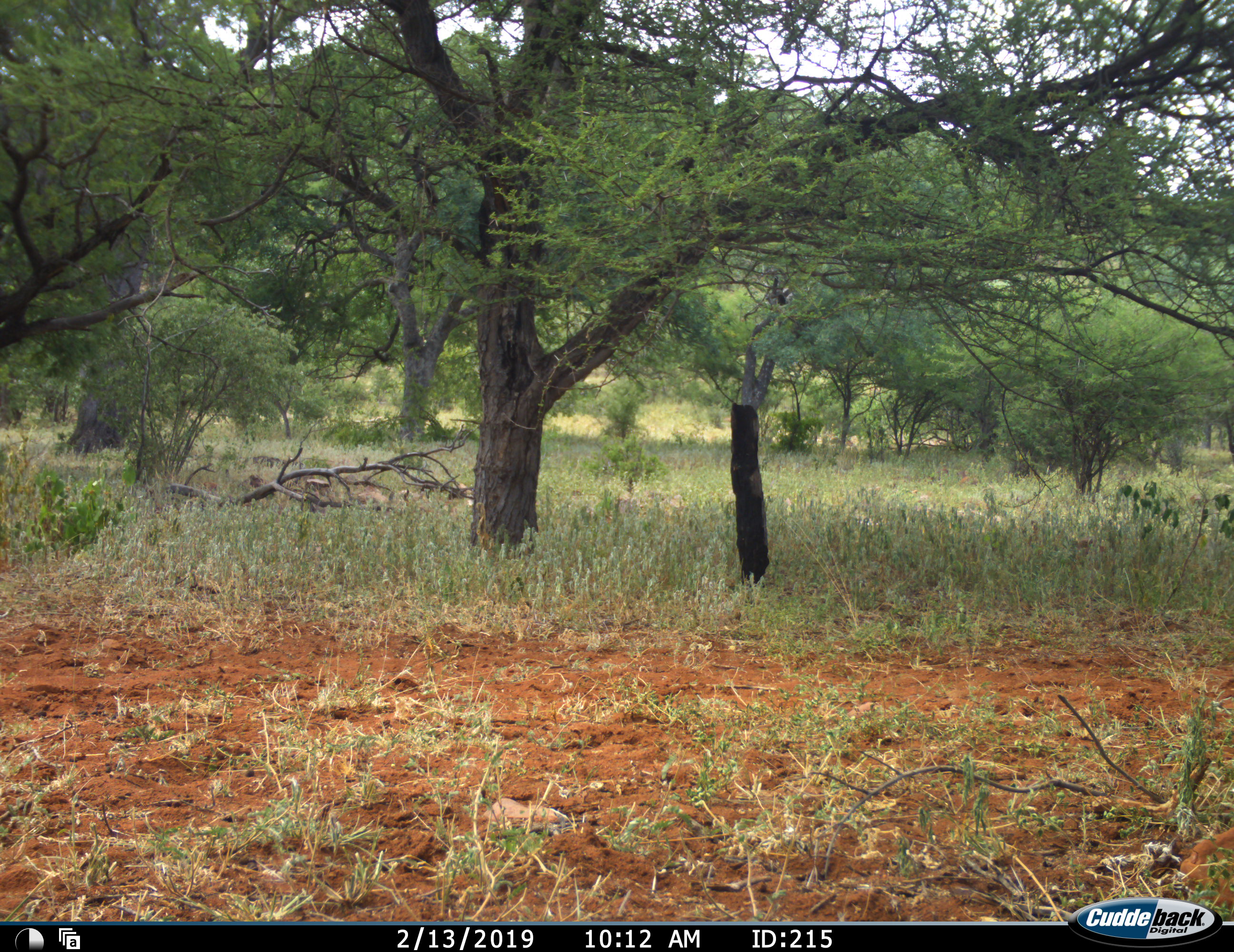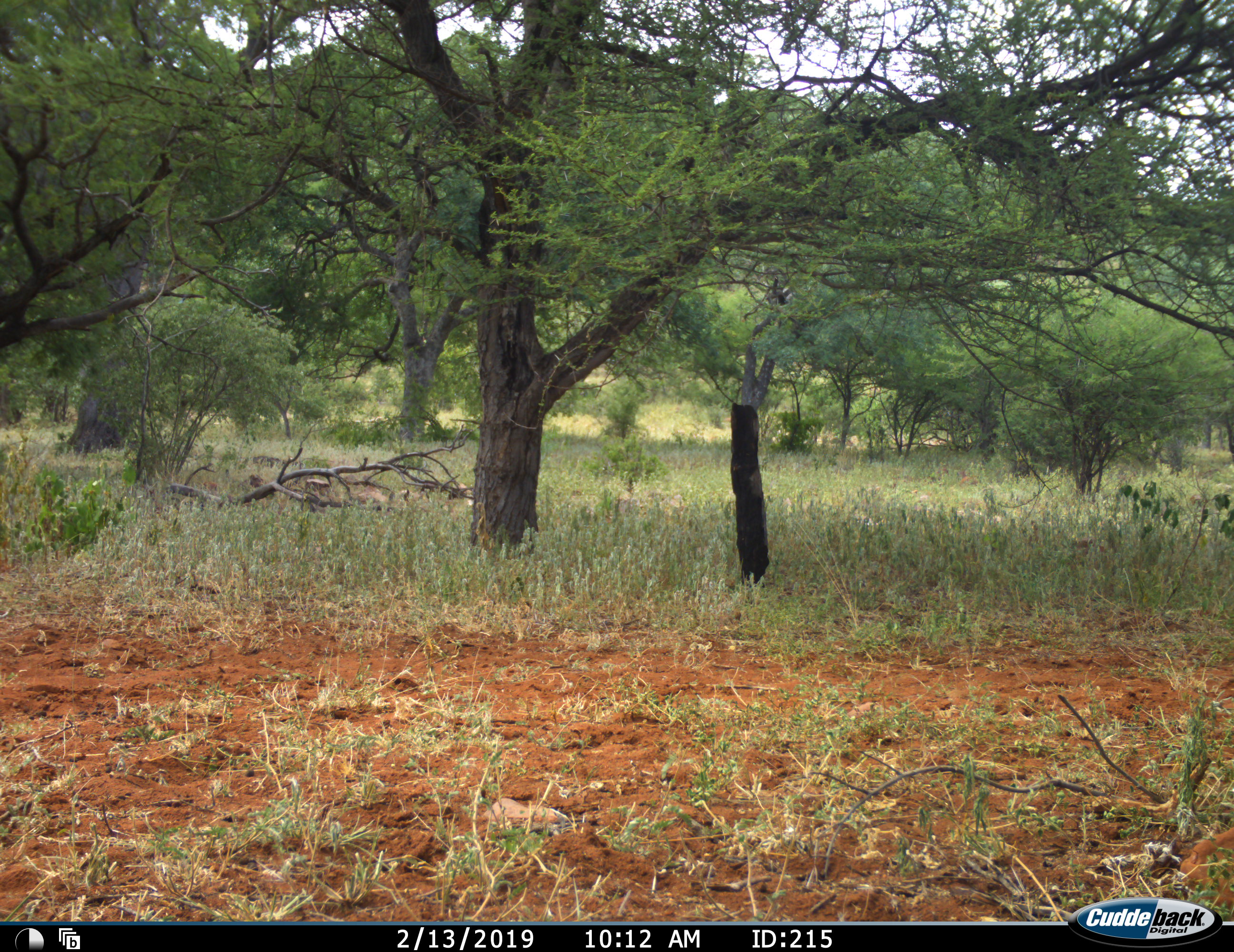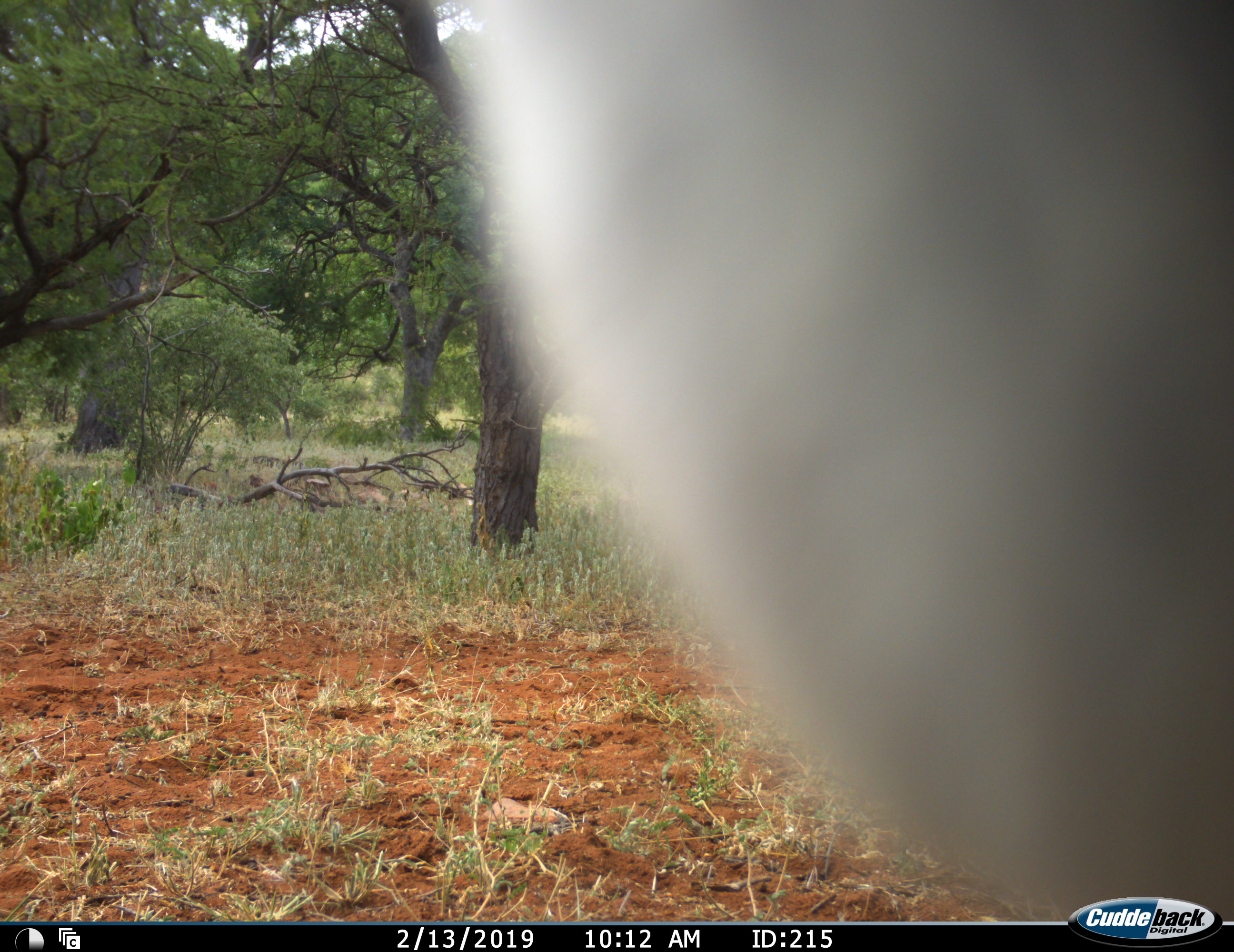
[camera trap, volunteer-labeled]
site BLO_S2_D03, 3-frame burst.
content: unidentified animal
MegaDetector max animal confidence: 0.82